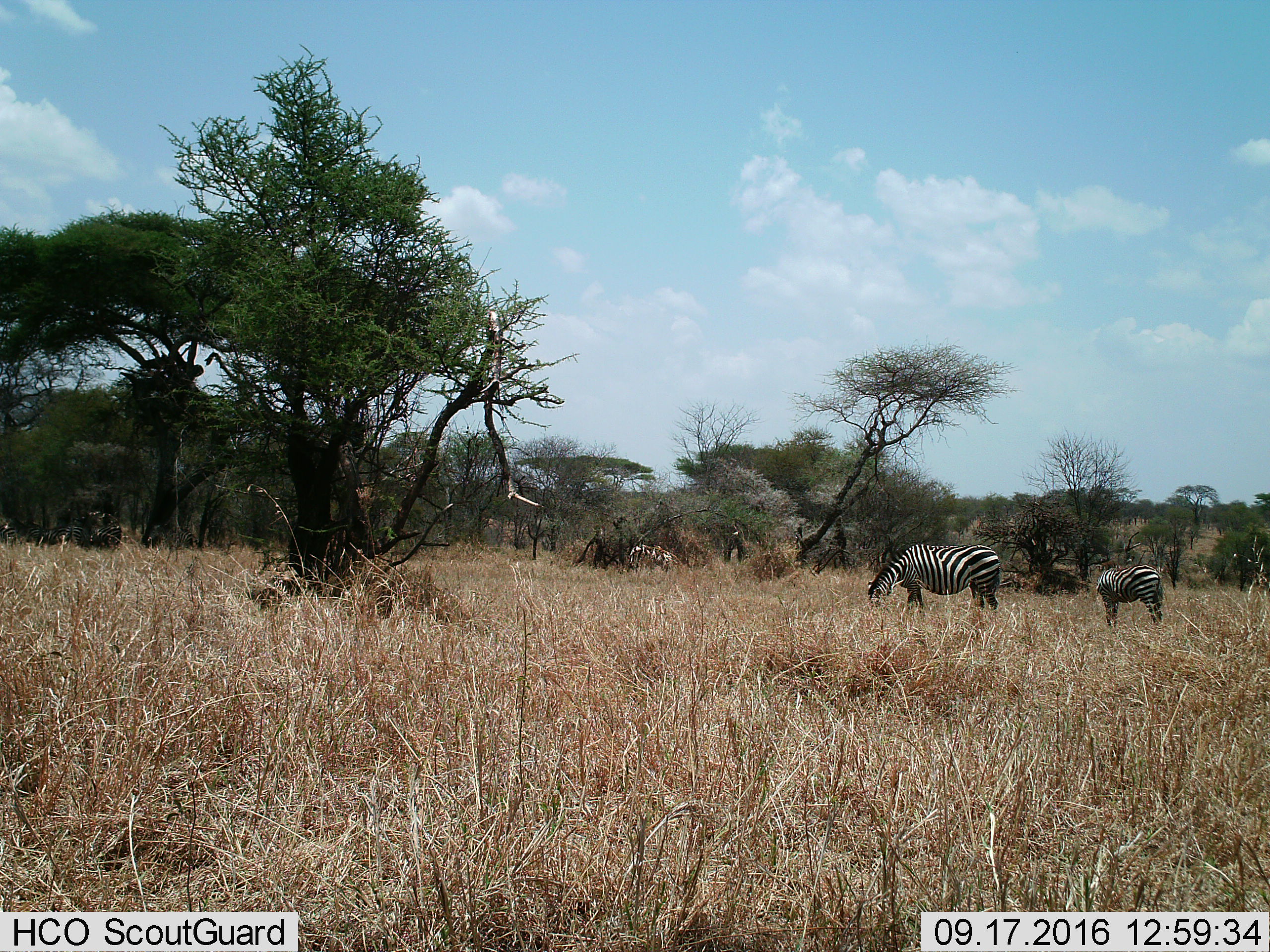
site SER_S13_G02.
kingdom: Animalia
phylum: Chordata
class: Mammalia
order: Perissodactyla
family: Equidae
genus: Equus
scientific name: Equus quagga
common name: plains zebra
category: zebraplains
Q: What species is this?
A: Zebraplains (plains zebra) (Equus quagga).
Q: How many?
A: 3.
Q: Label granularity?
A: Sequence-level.